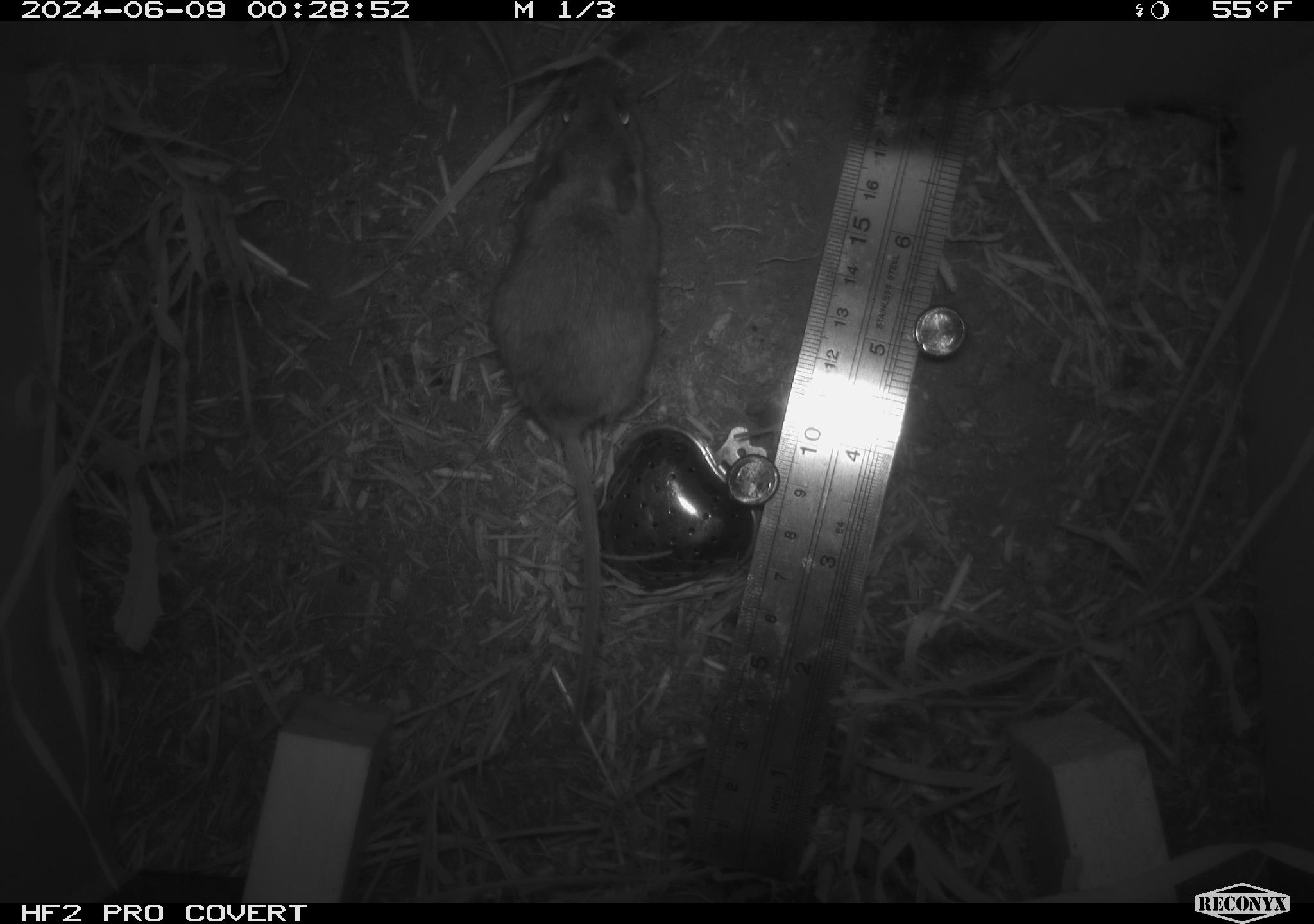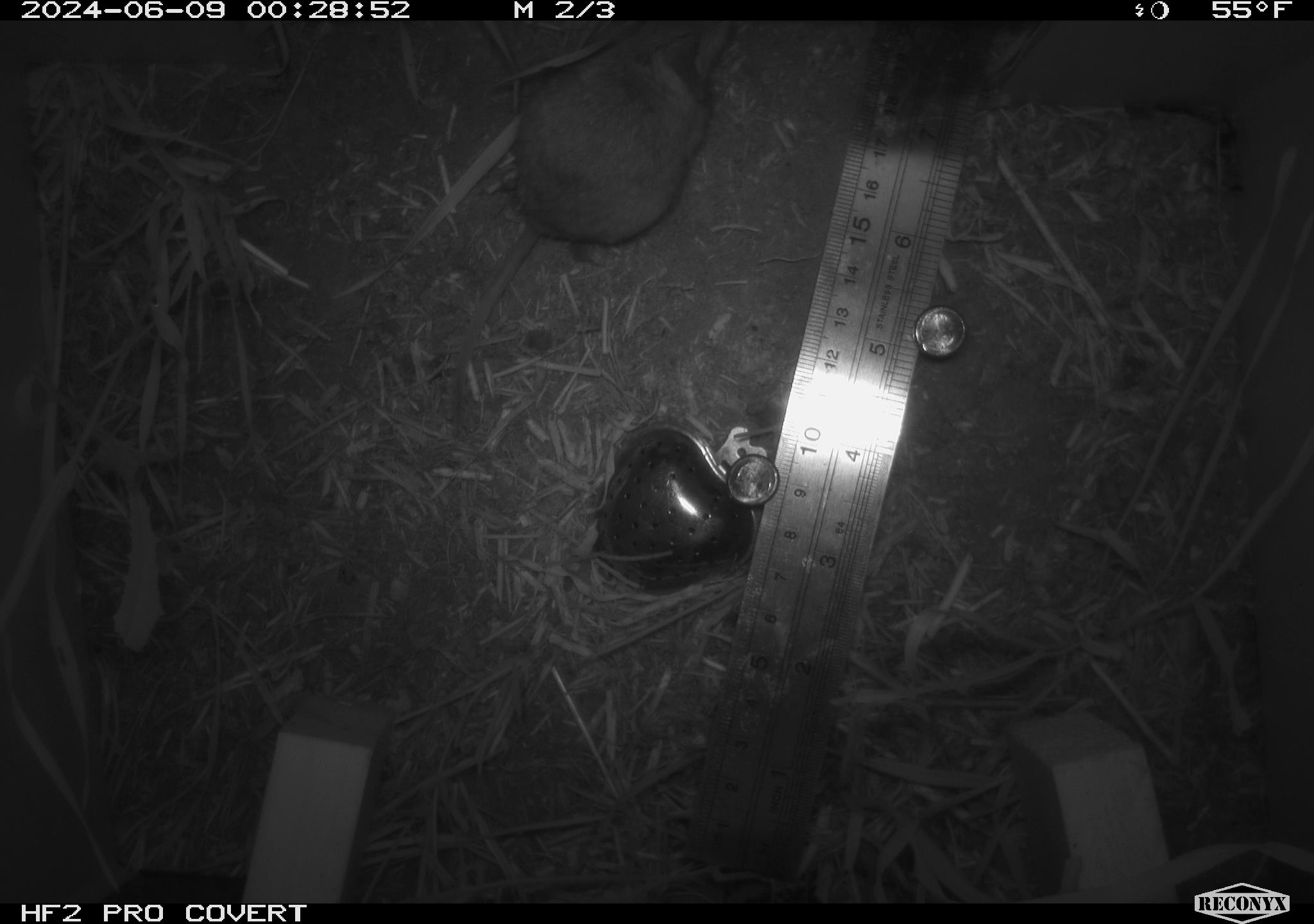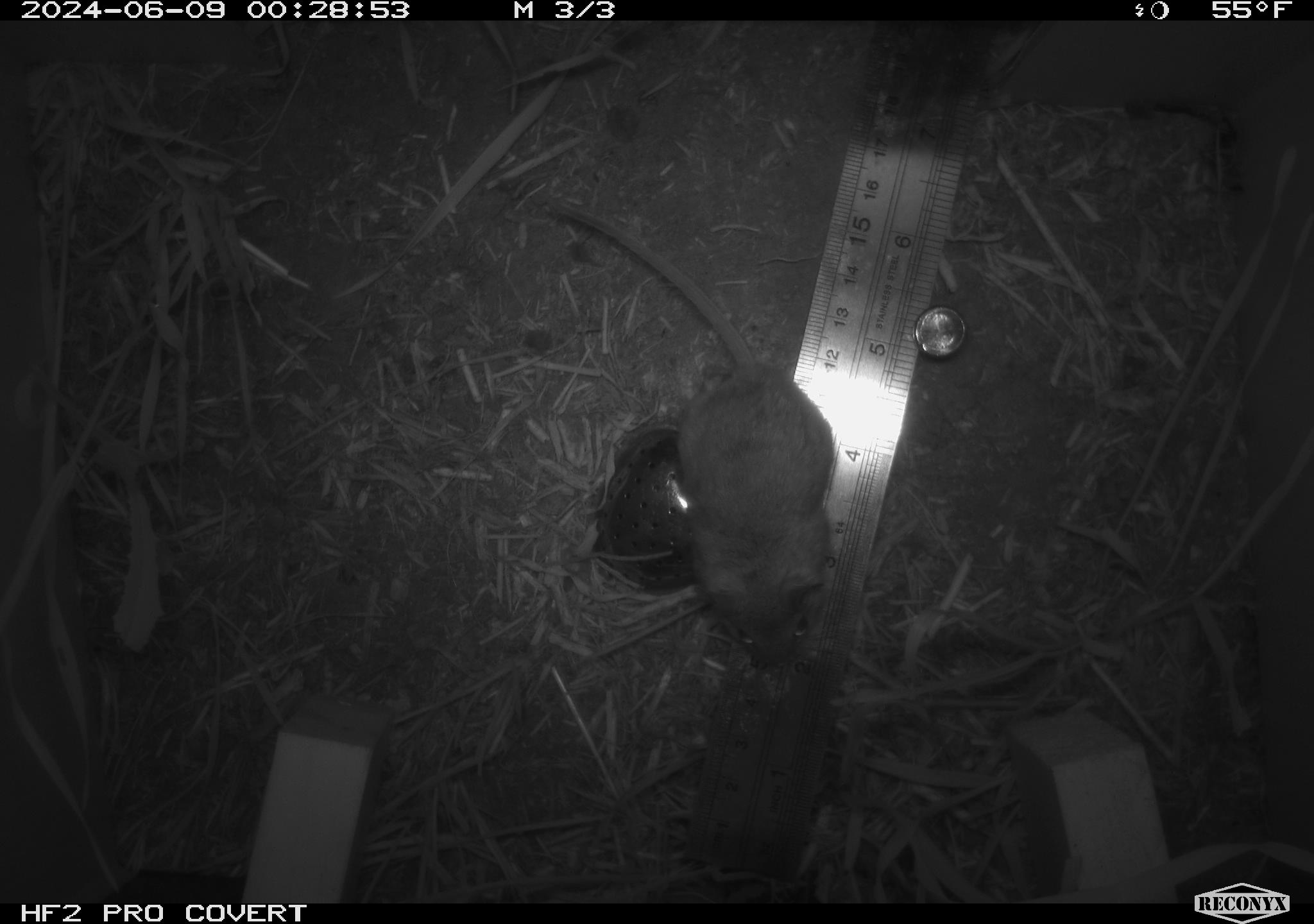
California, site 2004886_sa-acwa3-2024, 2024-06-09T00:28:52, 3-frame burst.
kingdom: Animalia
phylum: Chordata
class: Mammalia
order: Rodentia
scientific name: Rodentia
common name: mouse species